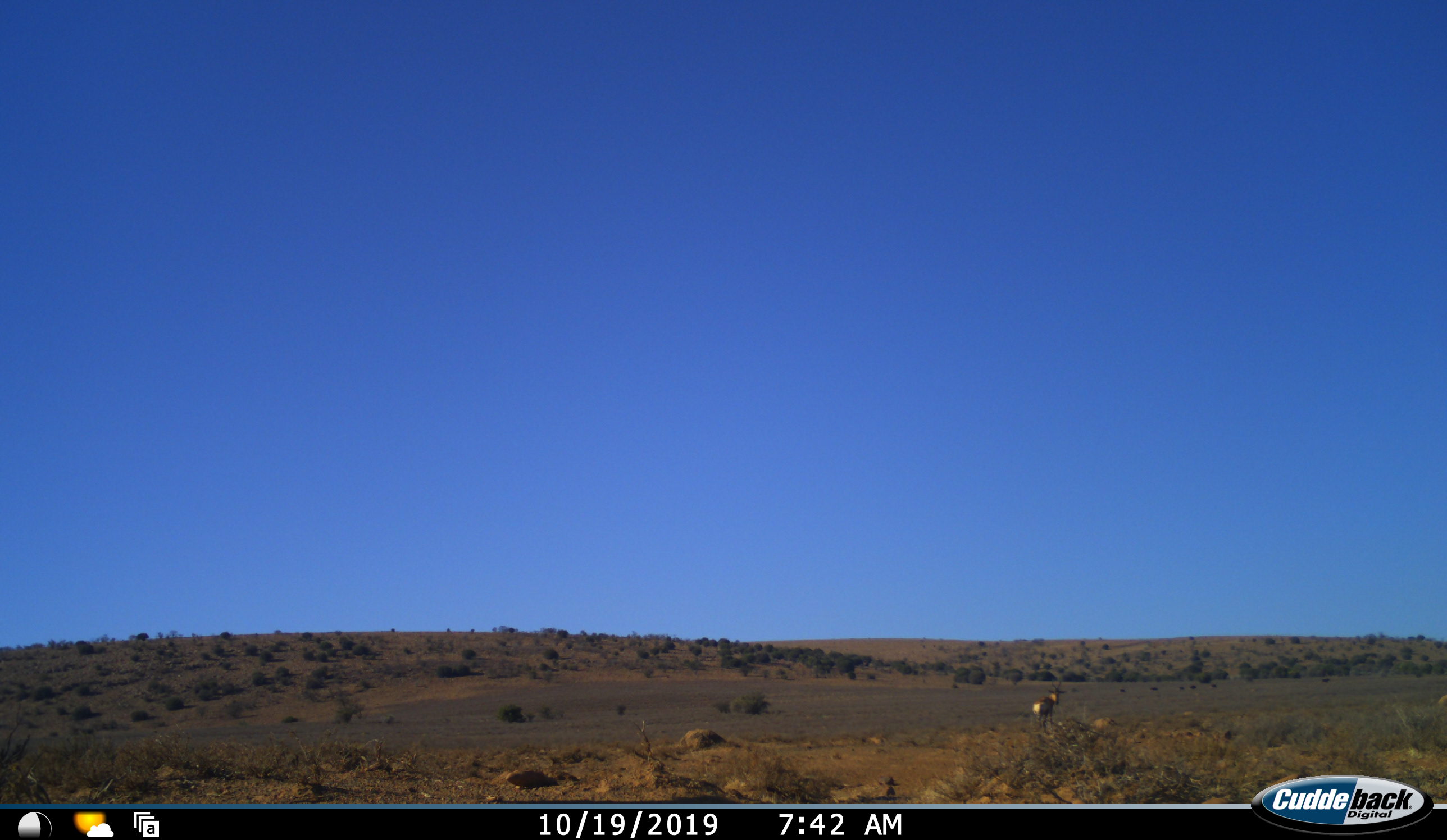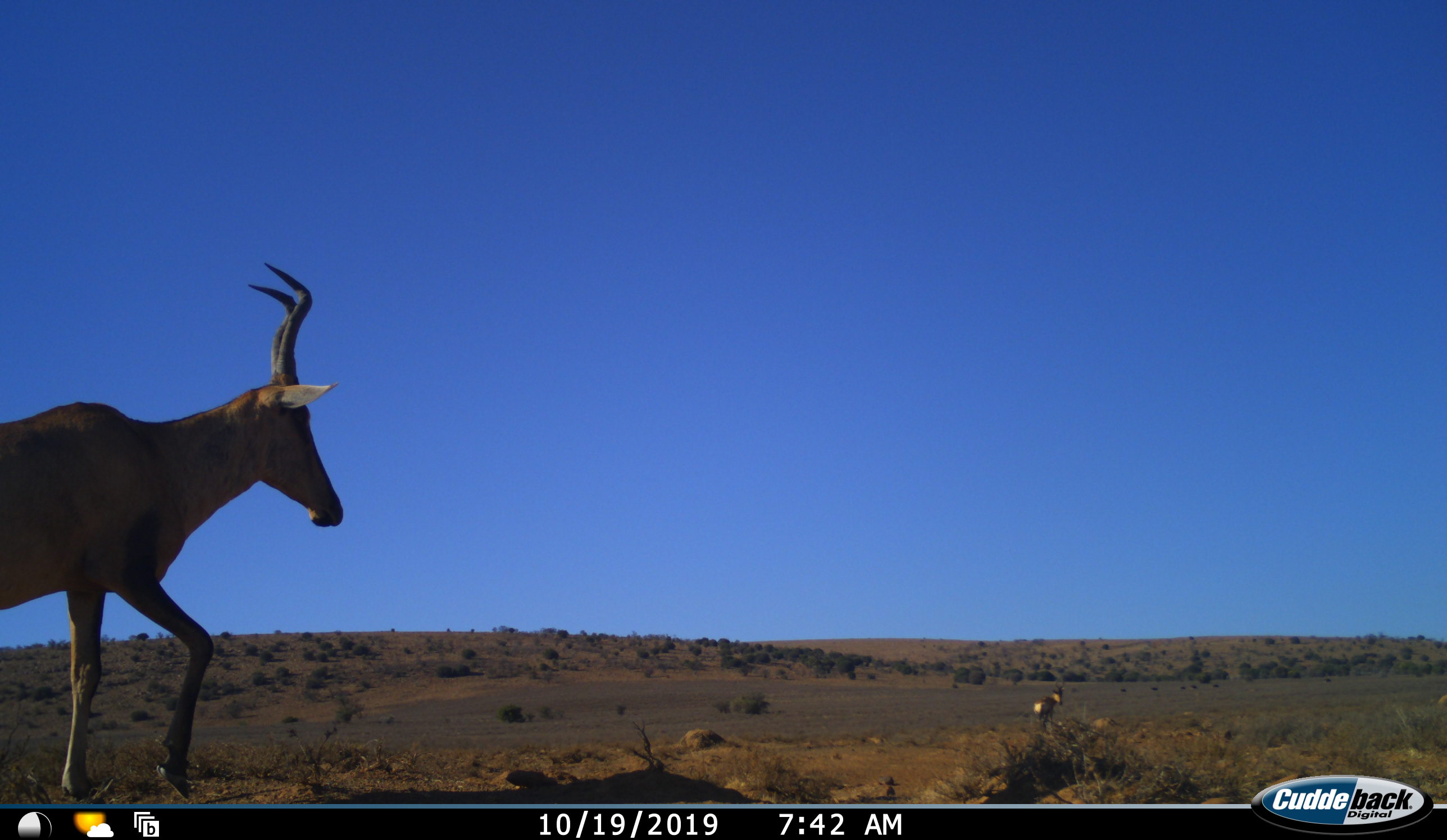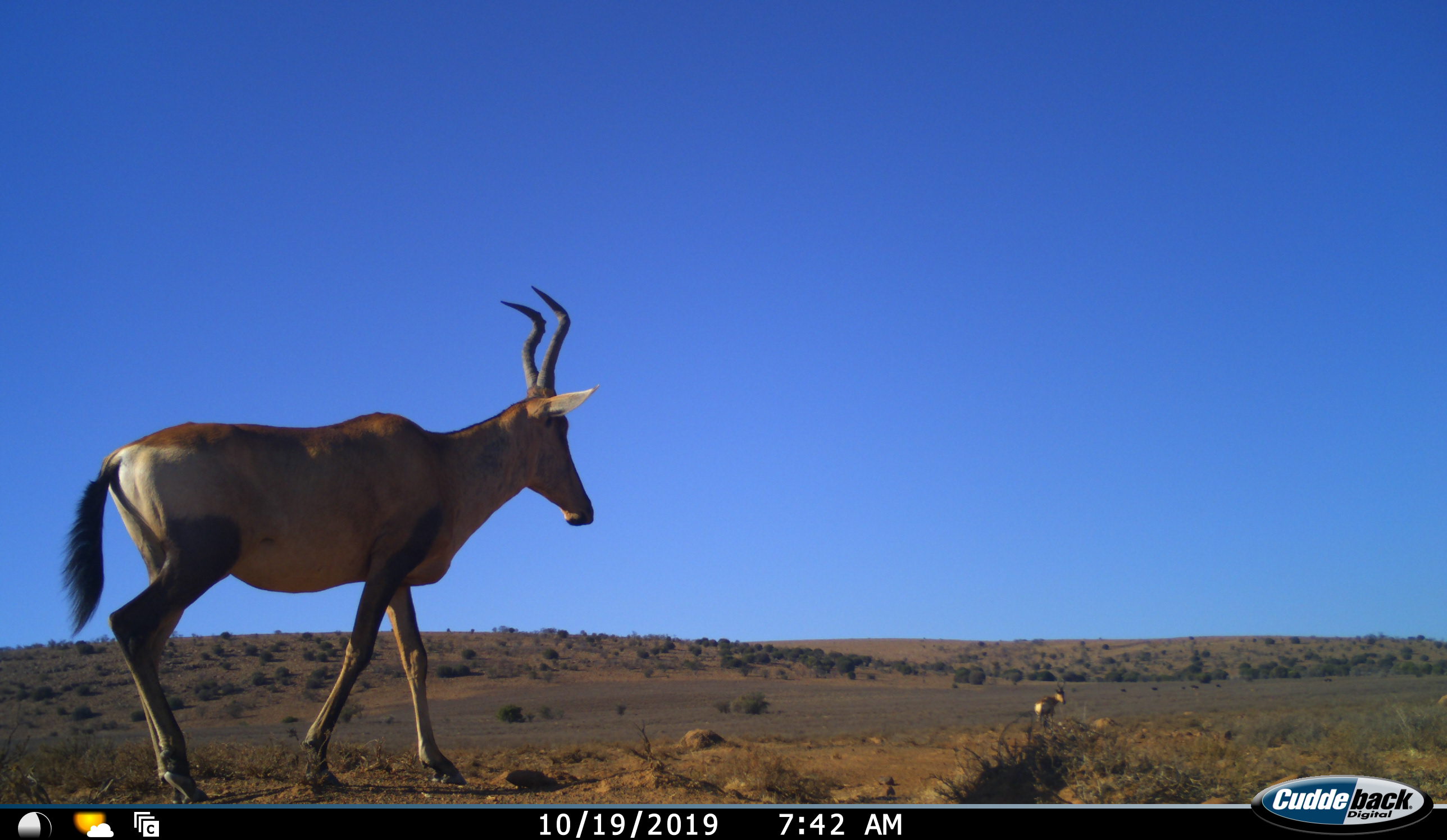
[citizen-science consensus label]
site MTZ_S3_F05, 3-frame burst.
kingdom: Animalia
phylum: Chordata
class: Mammalia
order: Artiodactyla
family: Bovidae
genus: Alcelaphus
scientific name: Alcelaphus buselaphus caama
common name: red hartebeest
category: hartebeestred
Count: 2.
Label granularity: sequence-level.